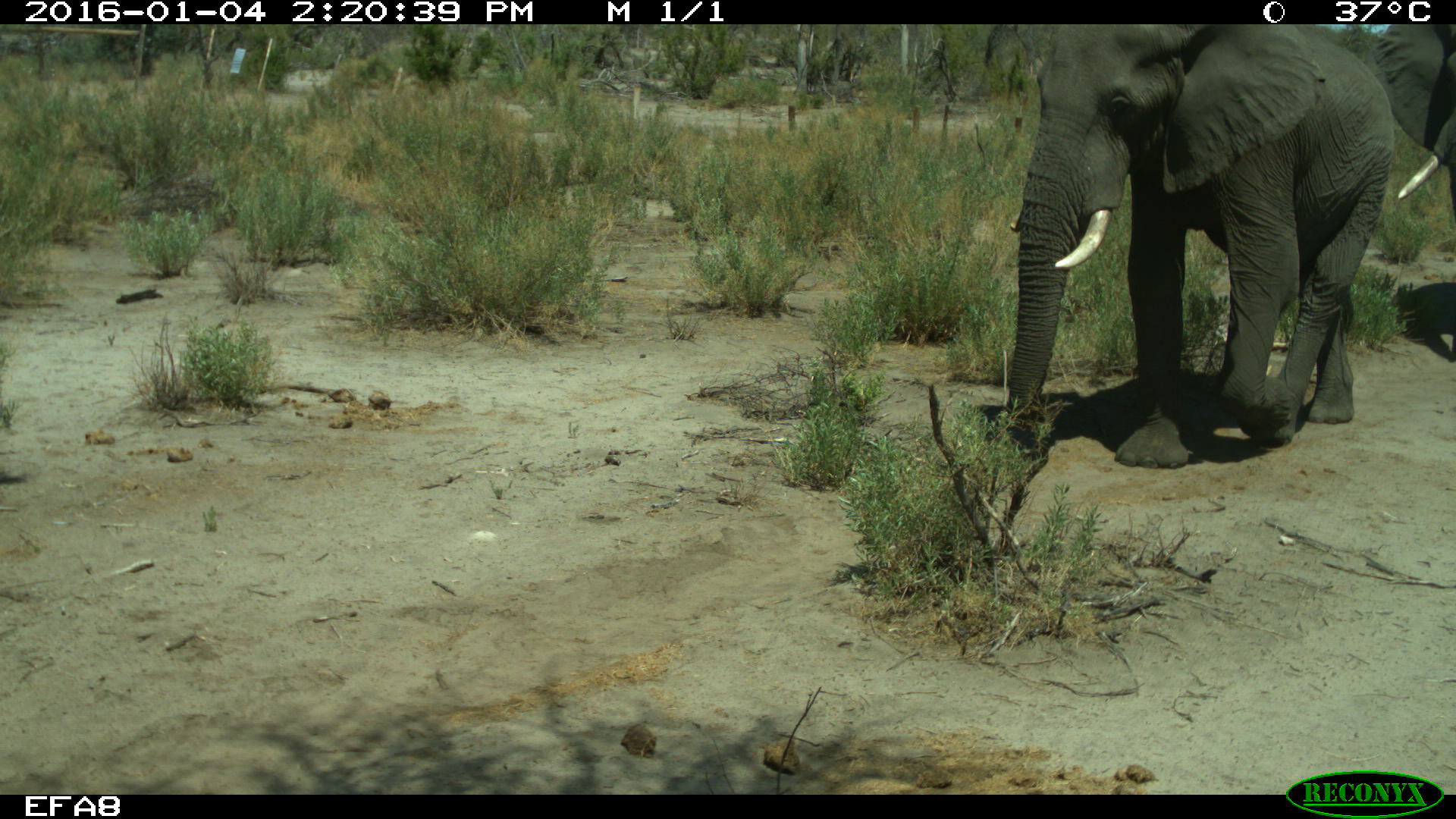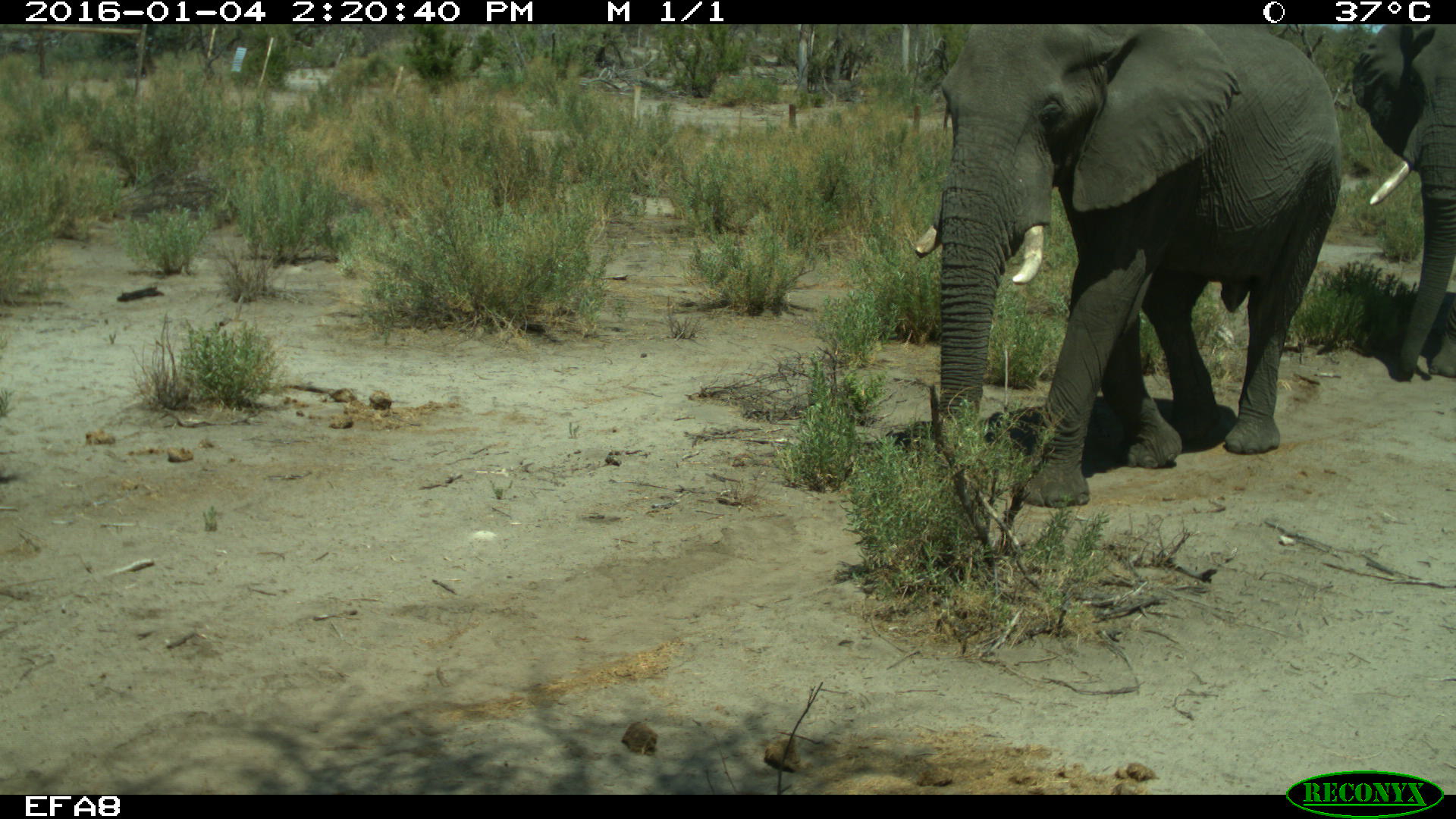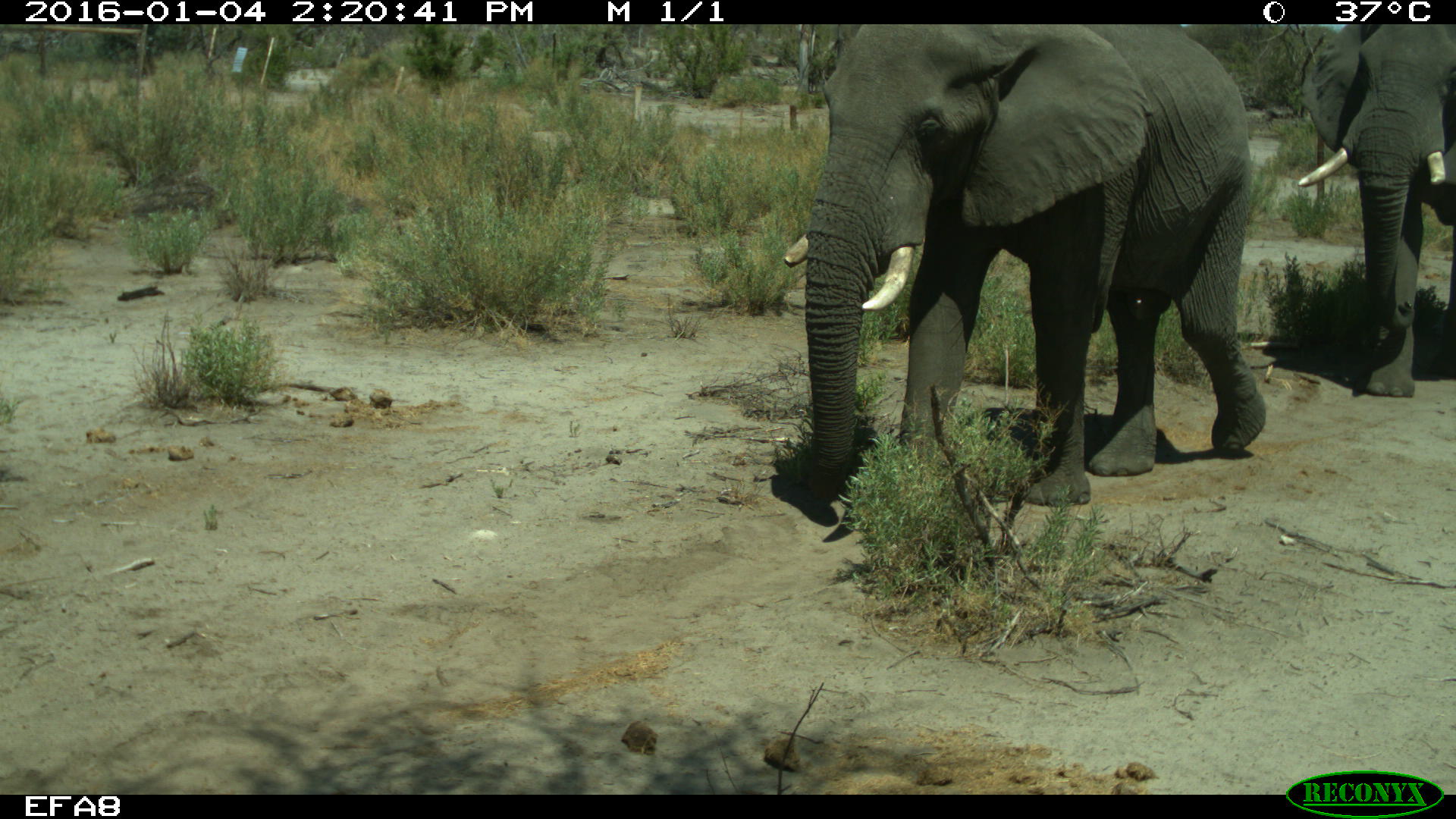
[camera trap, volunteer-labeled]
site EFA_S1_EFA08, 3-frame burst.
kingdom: Animalia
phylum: Chordata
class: Mammalia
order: Proboscidea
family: Elephantidae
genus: Loxodonta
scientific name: Loxodonta africana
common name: african bush elephant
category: elephant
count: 2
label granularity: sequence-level